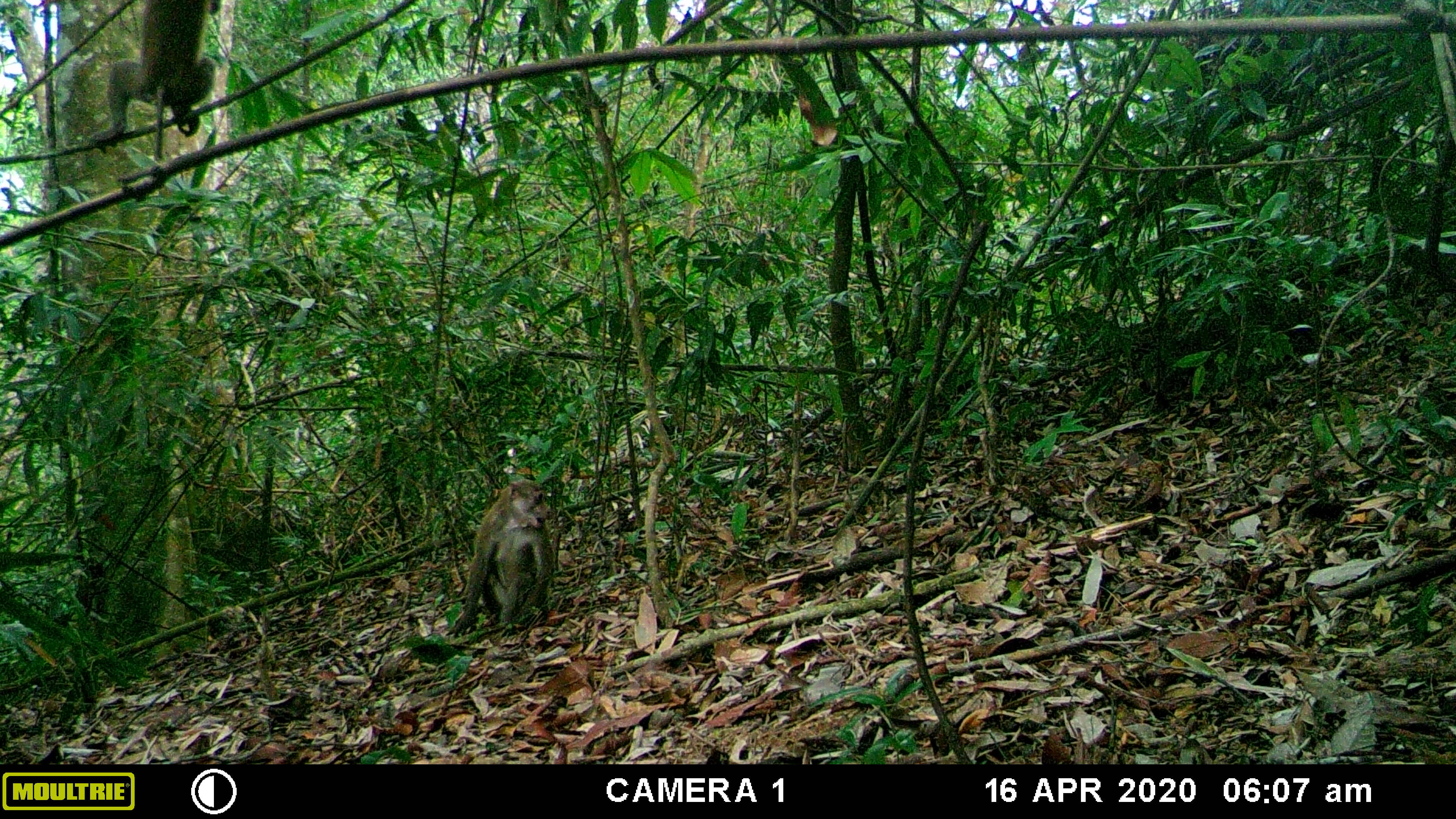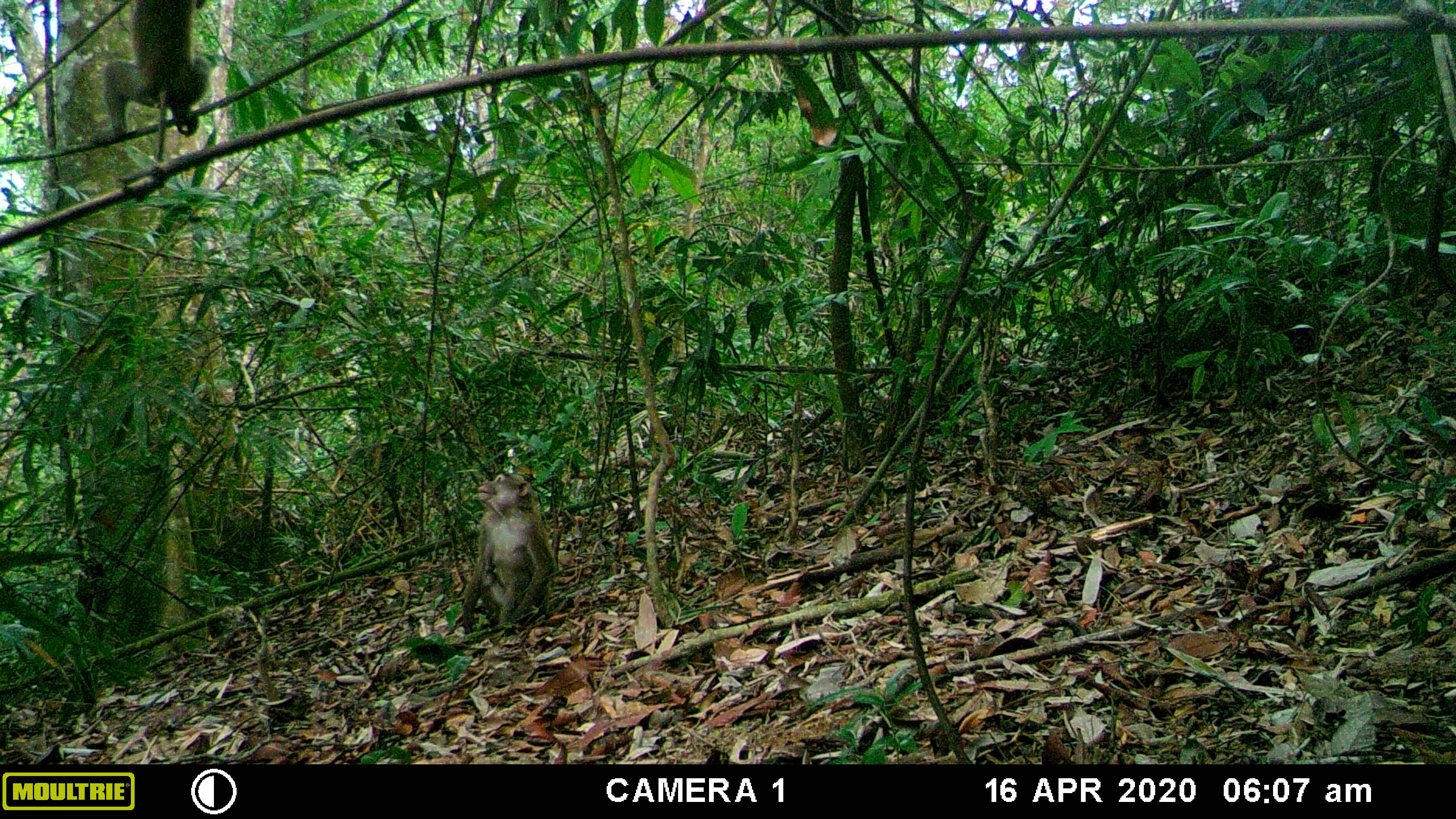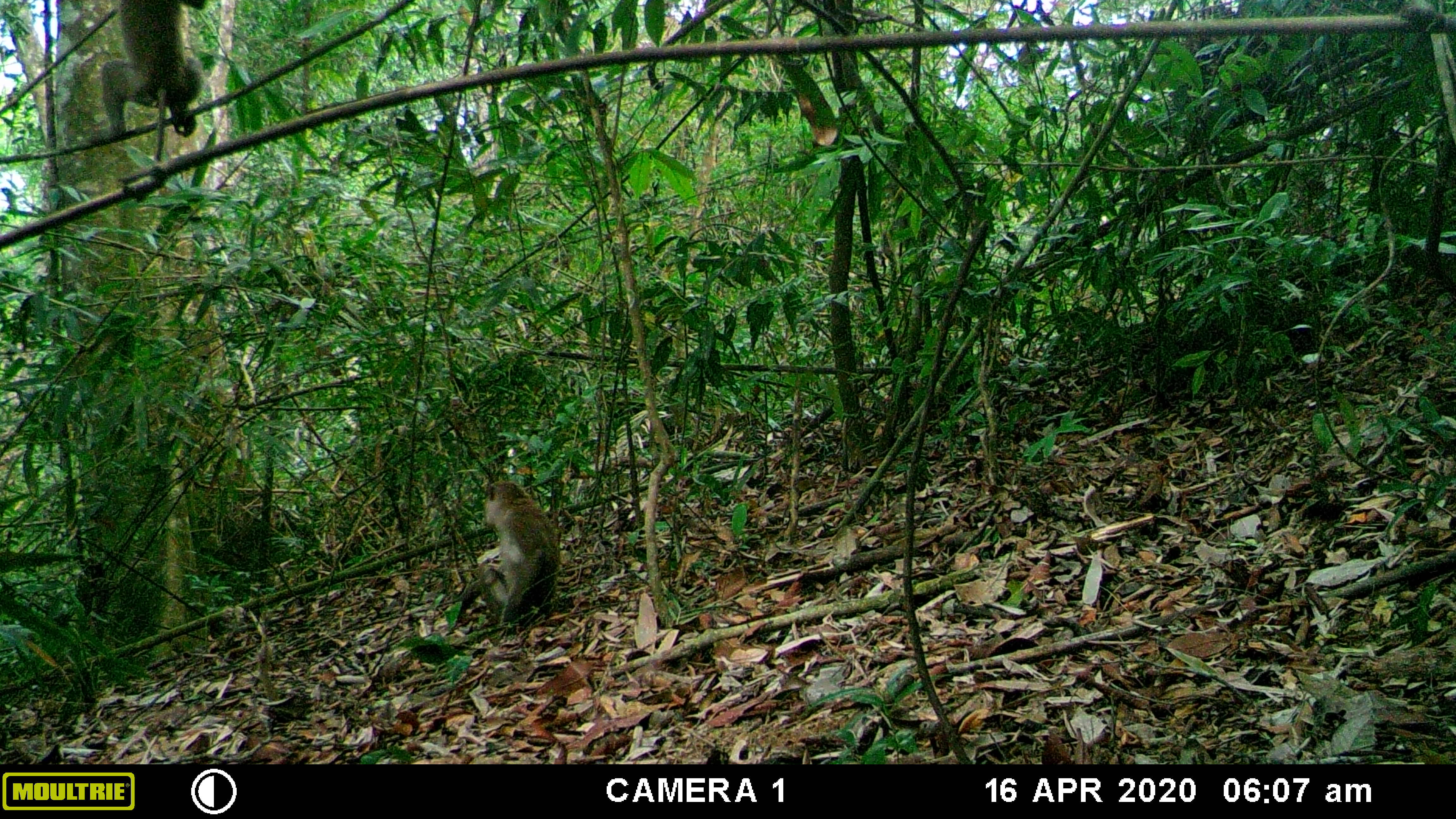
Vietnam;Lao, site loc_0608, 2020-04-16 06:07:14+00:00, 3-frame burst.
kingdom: Animalia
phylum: Chordata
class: Mammalia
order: Primates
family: Cercopithecidae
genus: Macaca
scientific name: Macaca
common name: macaques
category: assam or rhesus macaque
Assam or rhesus macaque (macaques) (Macaca). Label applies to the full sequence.